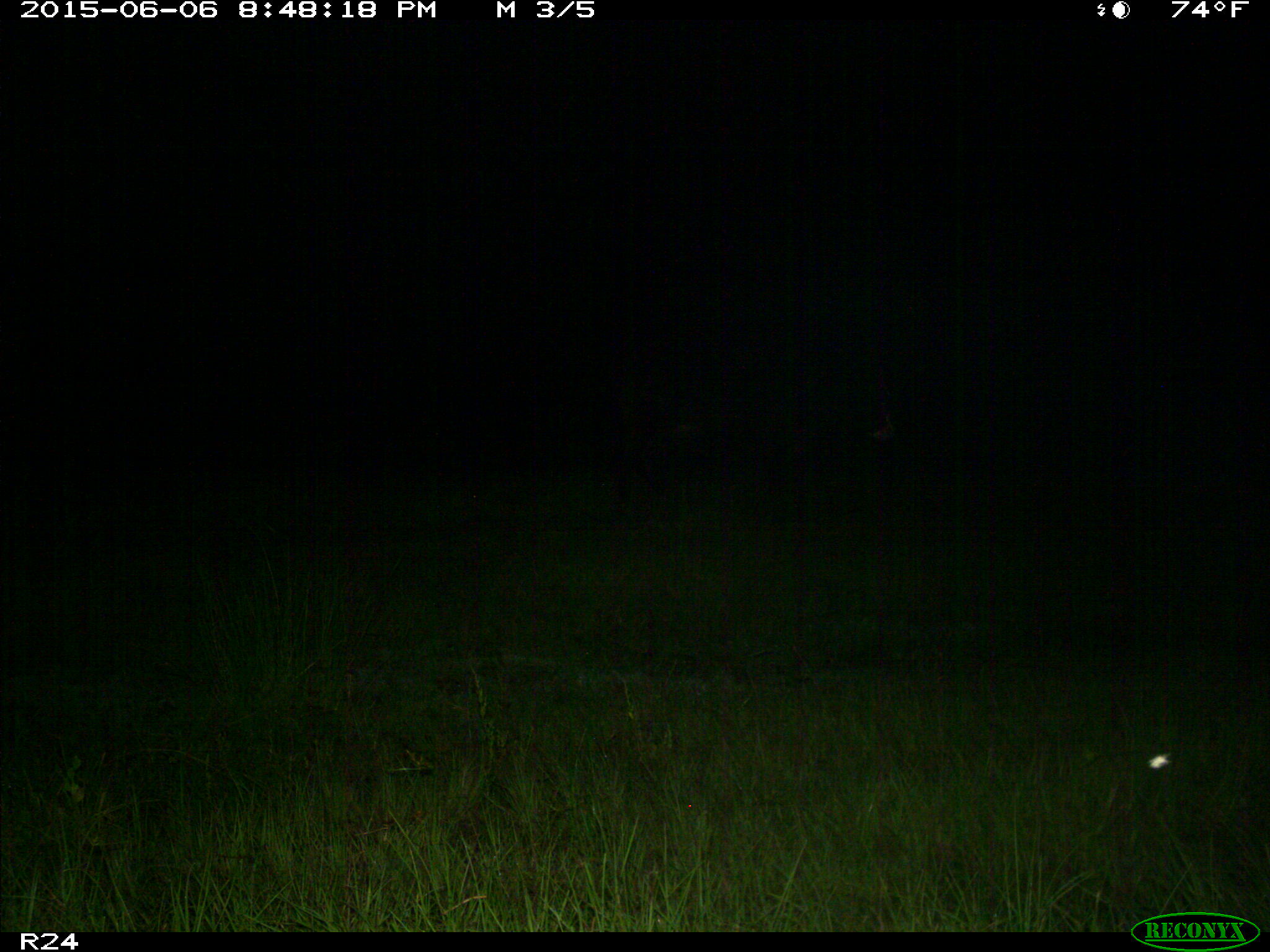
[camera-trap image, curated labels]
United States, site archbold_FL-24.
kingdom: Animalia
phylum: Chordata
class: Mammalia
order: Artiodactyla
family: Bovidae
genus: Bos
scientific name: Bos taurus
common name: domestic cow